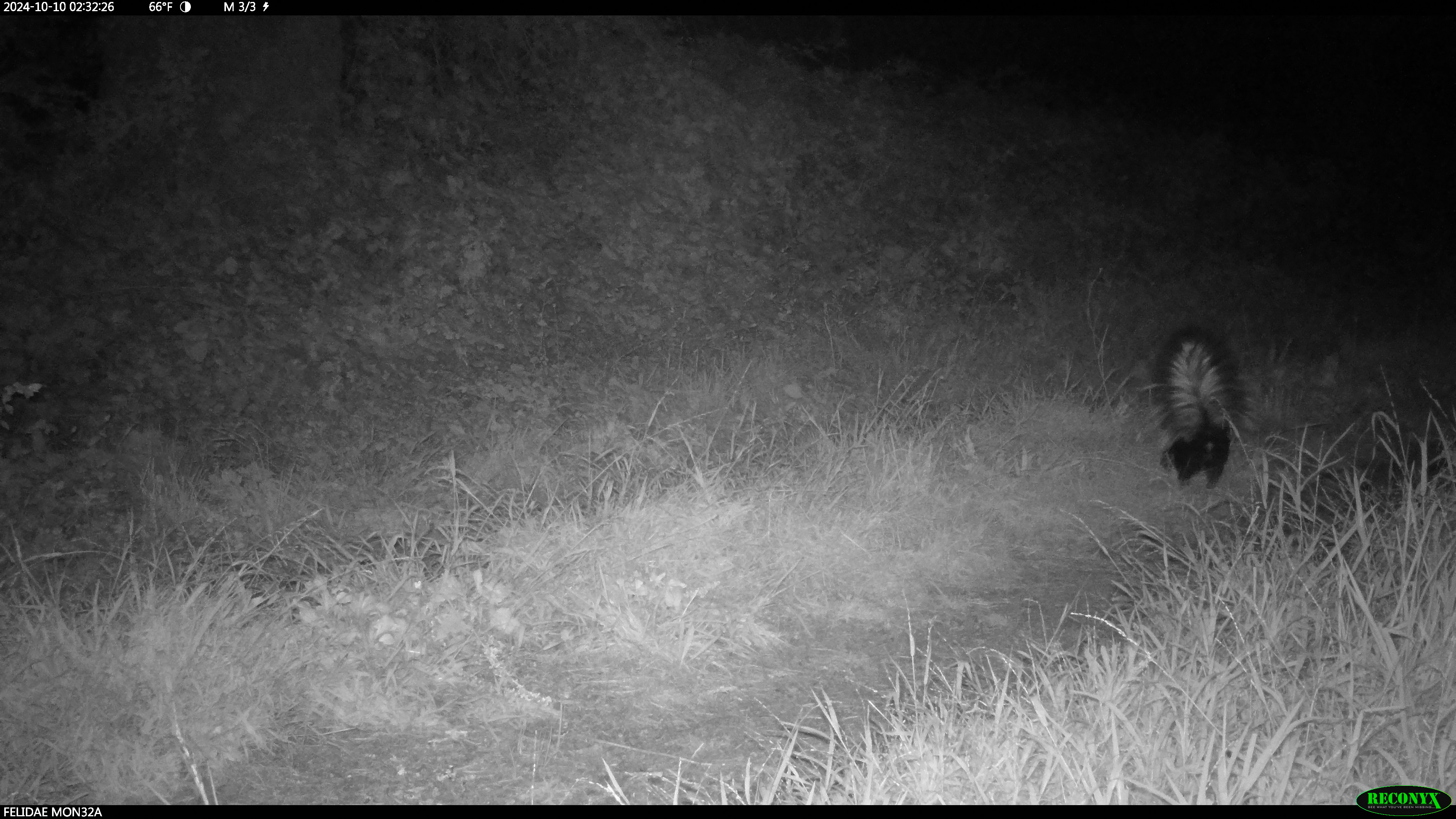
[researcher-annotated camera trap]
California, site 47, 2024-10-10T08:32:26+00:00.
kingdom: Animalia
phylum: Chordata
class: Mammalia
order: Carnivora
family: Mephitidae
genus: Mephitis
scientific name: Mephitis mephitis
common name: striped skunk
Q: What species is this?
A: Striped skunk (Mephitis mephitis).